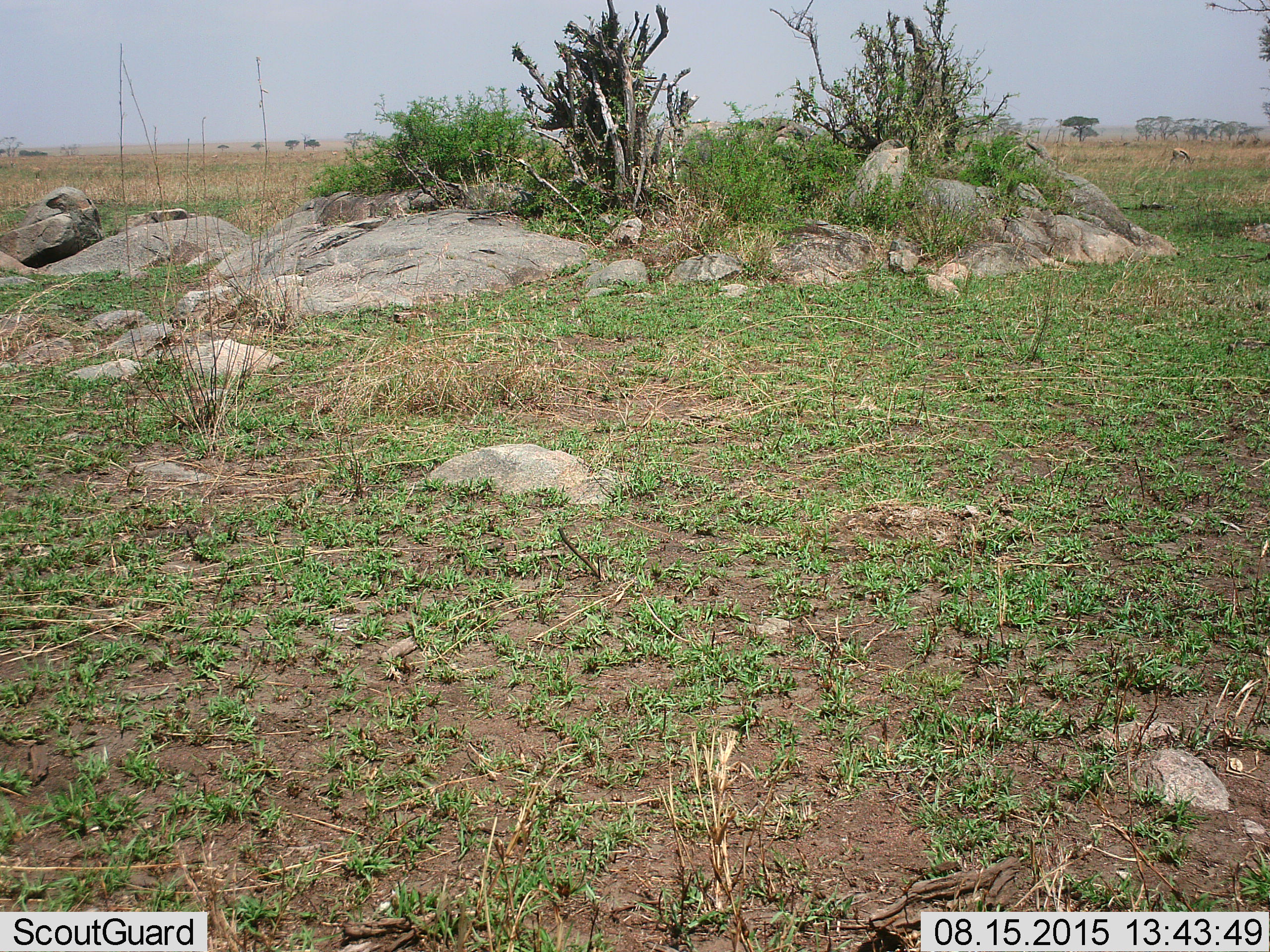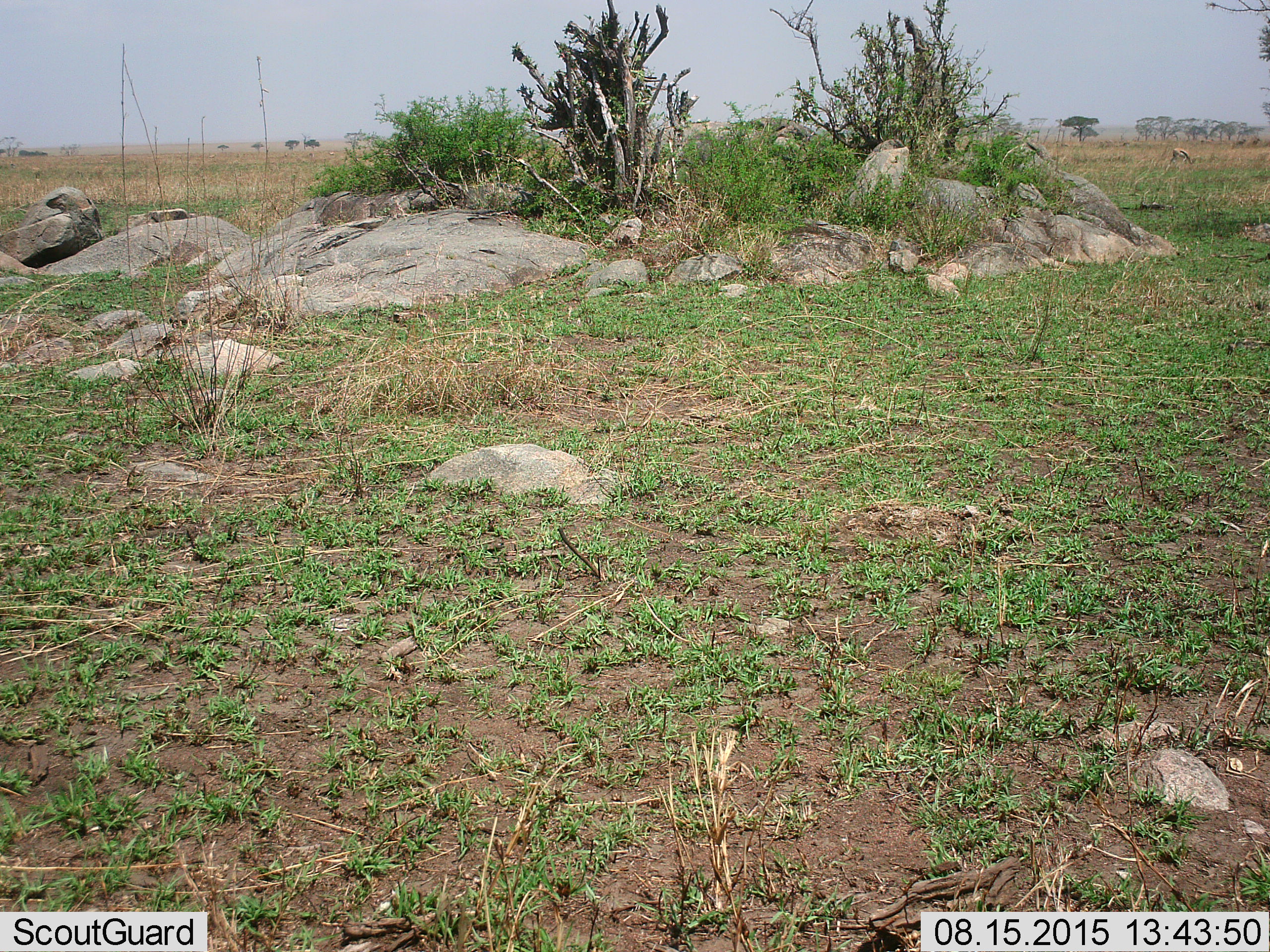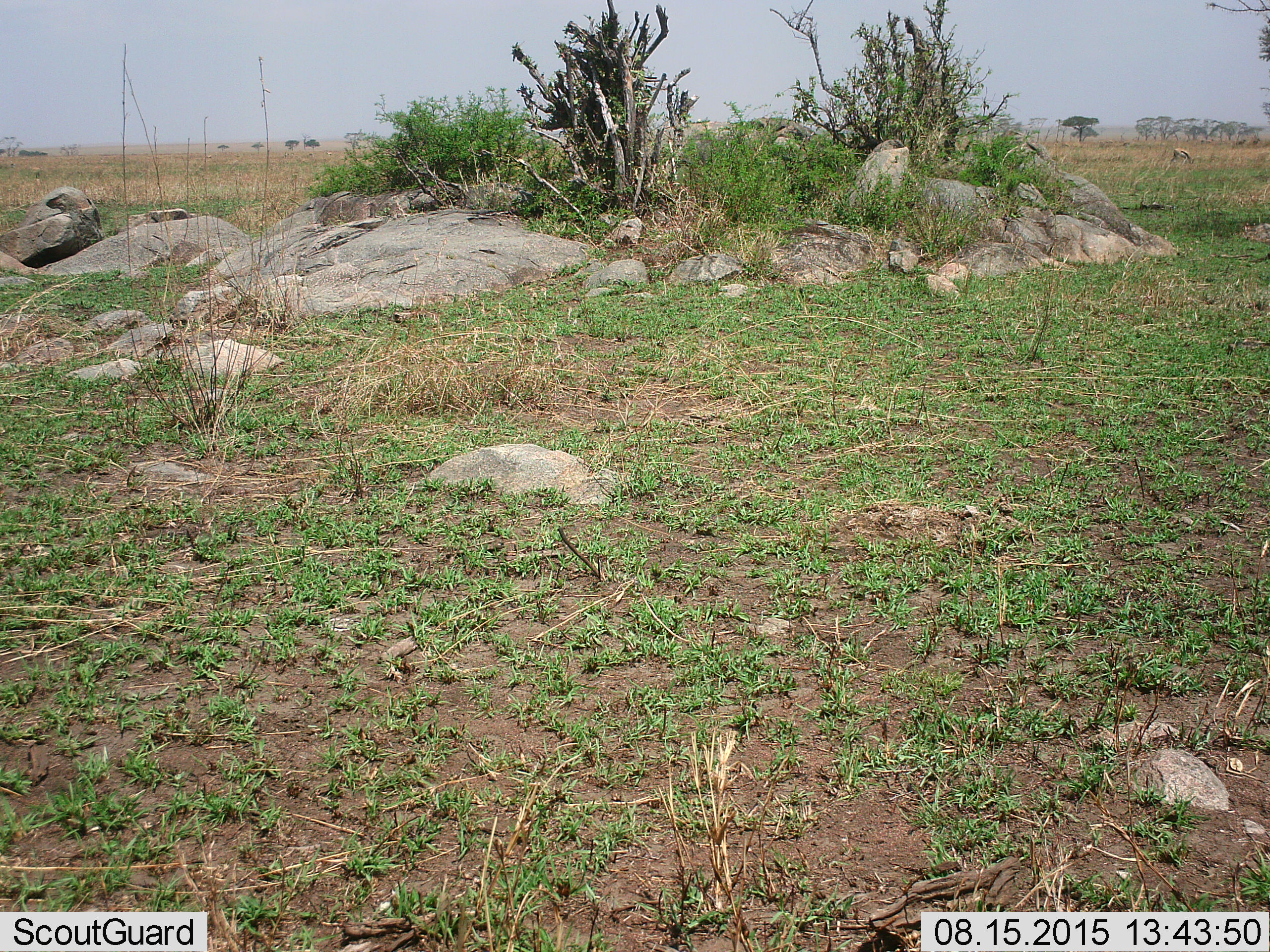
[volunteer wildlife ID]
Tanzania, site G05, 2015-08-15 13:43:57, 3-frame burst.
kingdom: Animalia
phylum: Chordata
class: Mammalia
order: Artiodactyla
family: Bovidae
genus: Eudorcas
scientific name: Eudorcas thomsonii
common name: thomson's gazelle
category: gazellethomsons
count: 1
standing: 40%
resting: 0%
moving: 20%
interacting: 0%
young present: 0%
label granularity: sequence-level